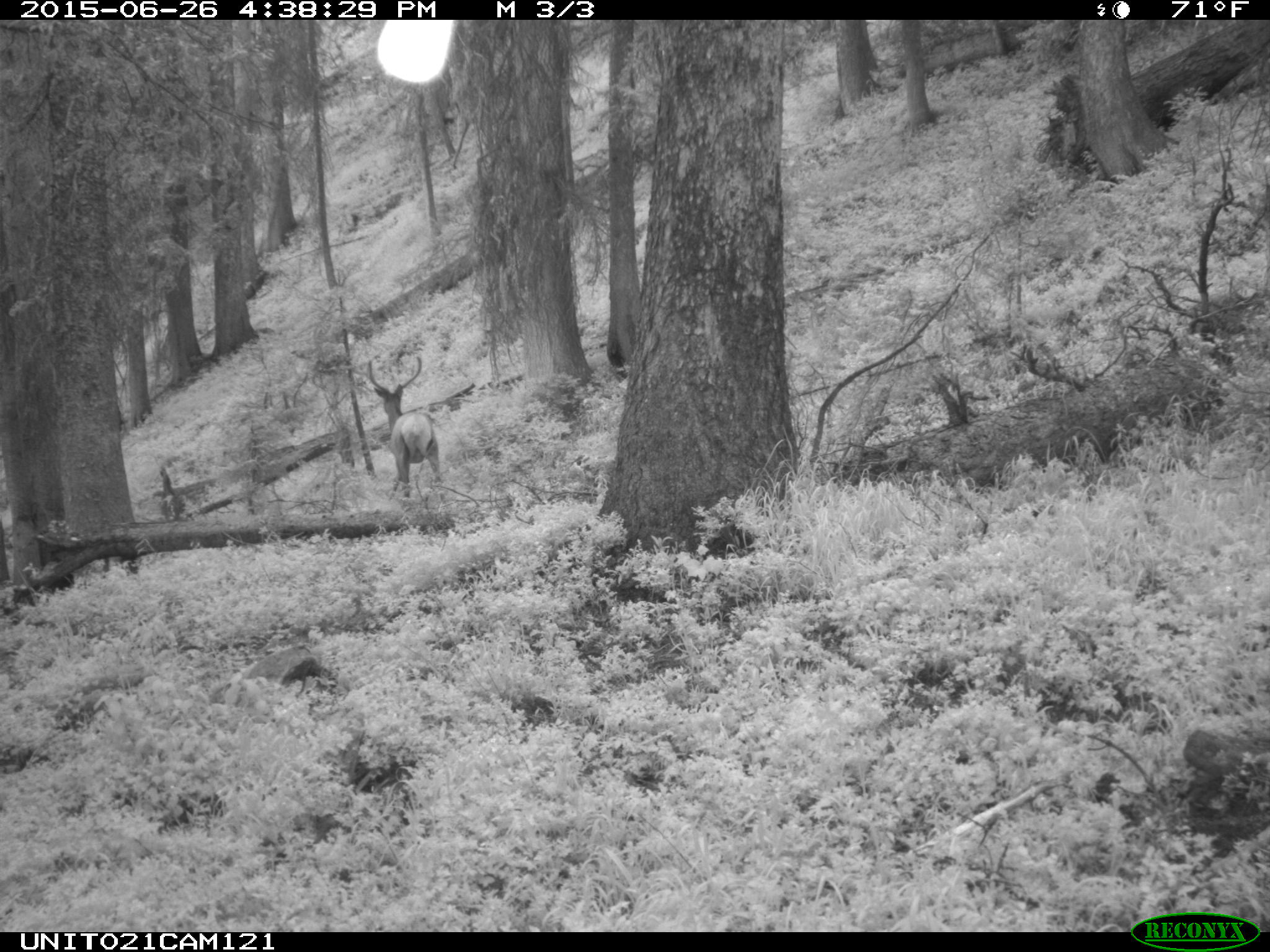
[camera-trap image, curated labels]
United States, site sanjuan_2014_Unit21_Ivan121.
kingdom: Animalia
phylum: Chordata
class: Mammalia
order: Artiodactyla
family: Cervidae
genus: Cervus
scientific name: Cervus elaphus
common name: red deer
Cervus elaphus (red deer).